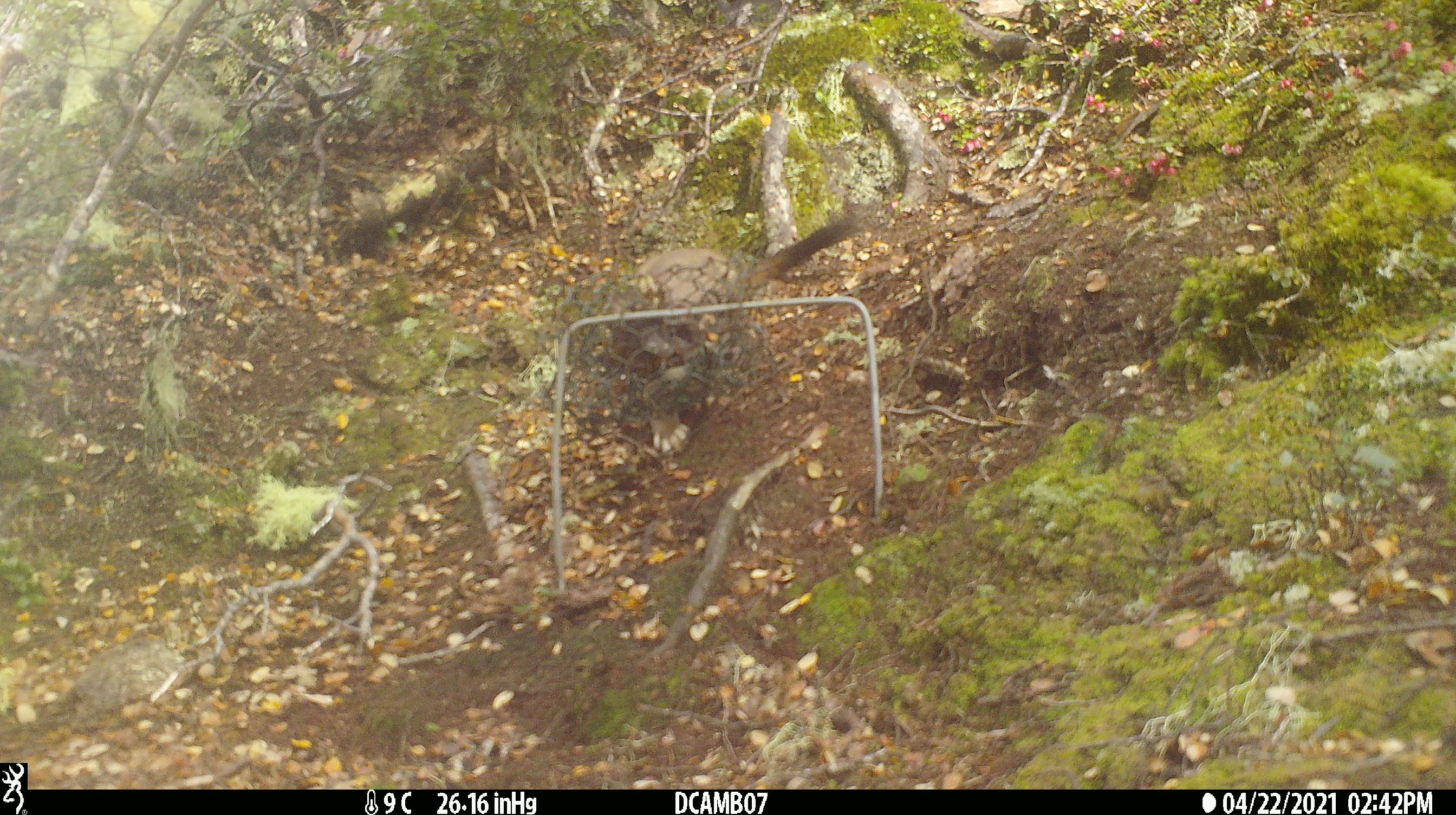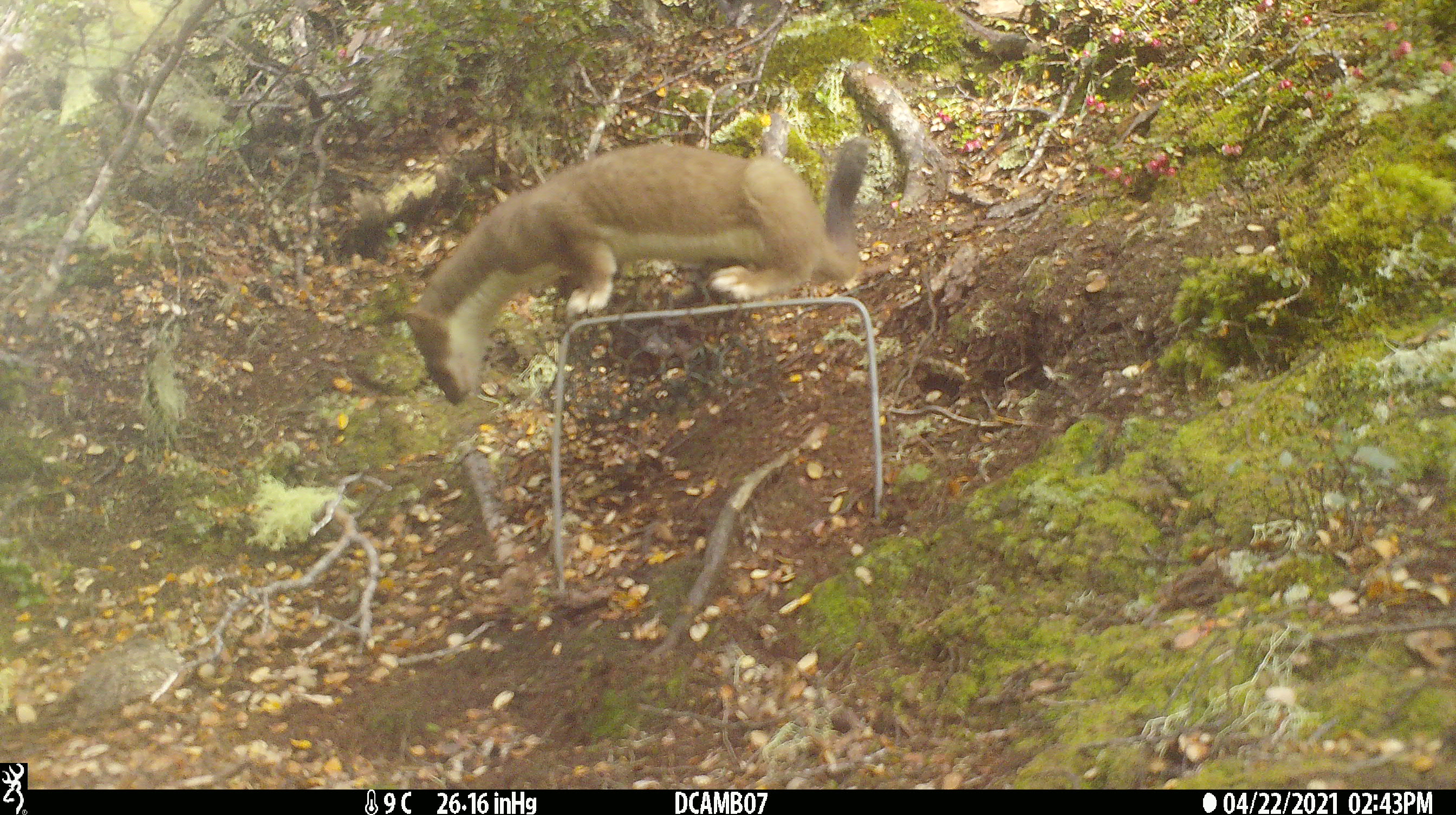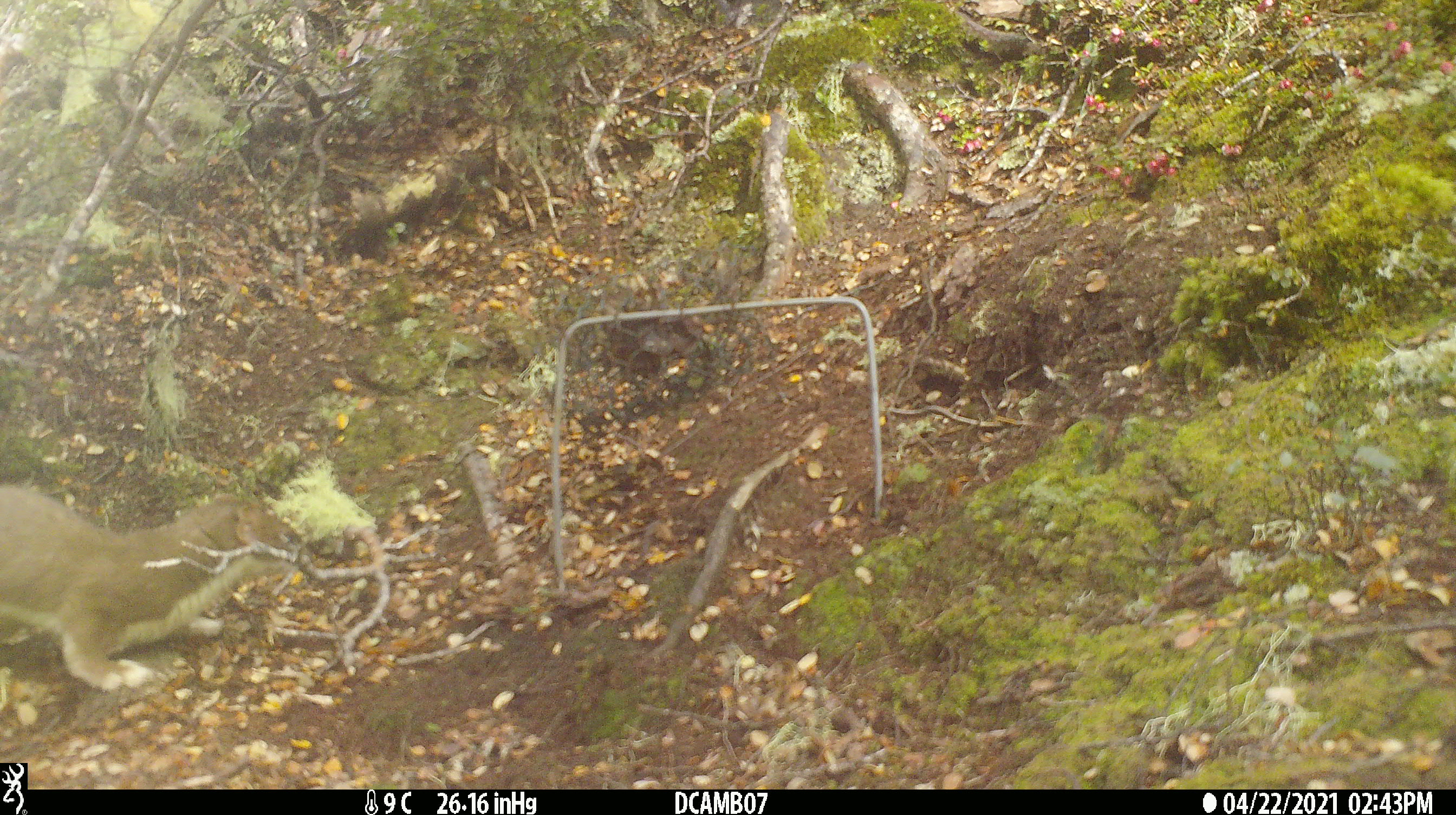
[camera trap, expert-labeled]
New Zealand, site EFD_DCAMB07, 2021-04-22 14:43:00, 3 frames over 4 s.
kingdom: Animalia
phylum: Chordata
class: Mammalia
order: Carnivora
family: Mustelidae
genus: Mustela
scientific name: Mustela erminea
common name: stoat